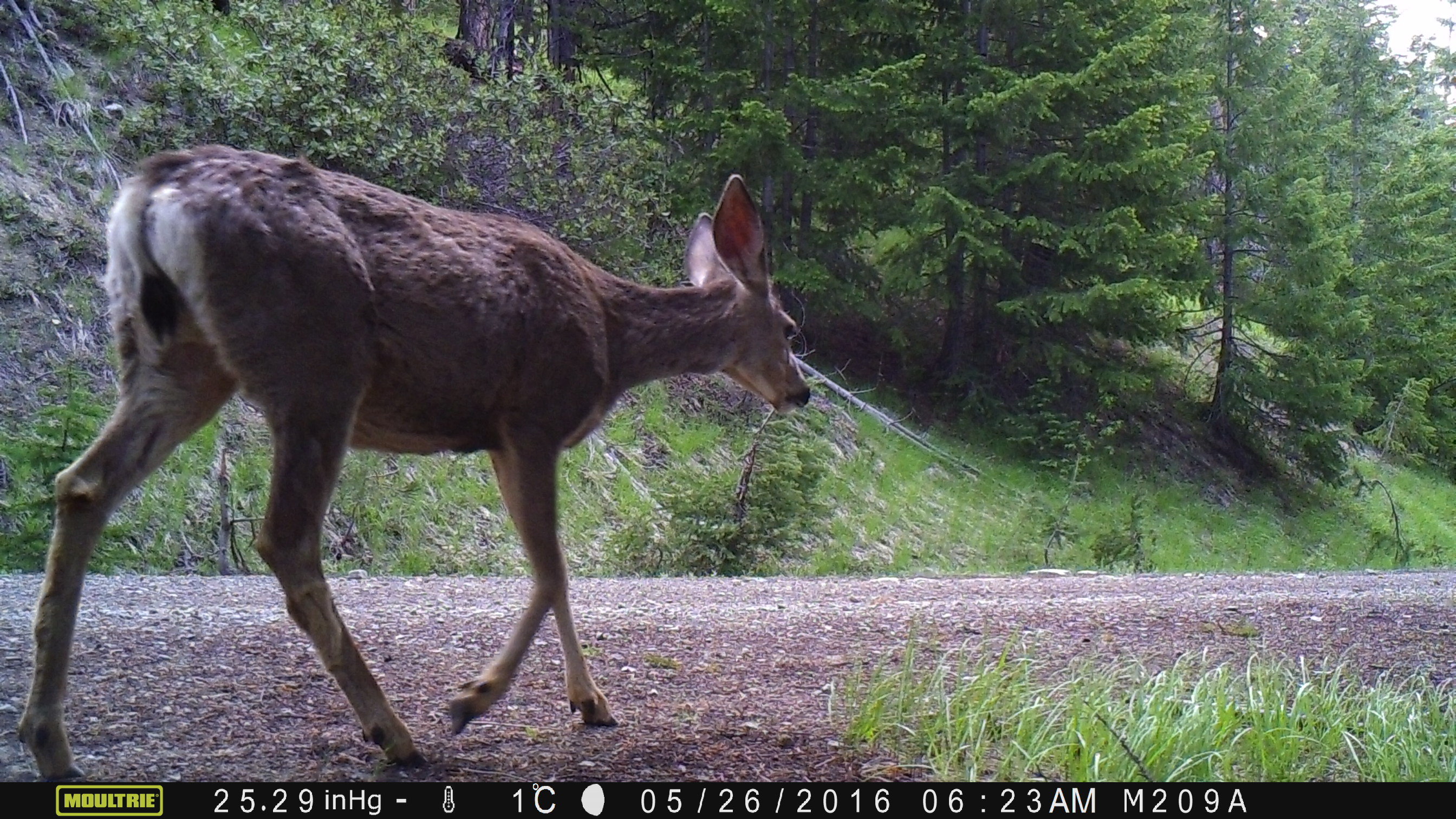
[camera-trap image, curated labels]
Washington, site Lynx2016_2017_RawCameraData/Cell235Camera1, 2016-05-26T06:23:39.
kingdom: Animalia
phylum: Chordata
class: Mammalia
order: Artiodactyla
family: Cervidae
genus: Odocoileus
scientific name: Odocoileus hemionus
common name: mule deer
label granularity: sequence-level